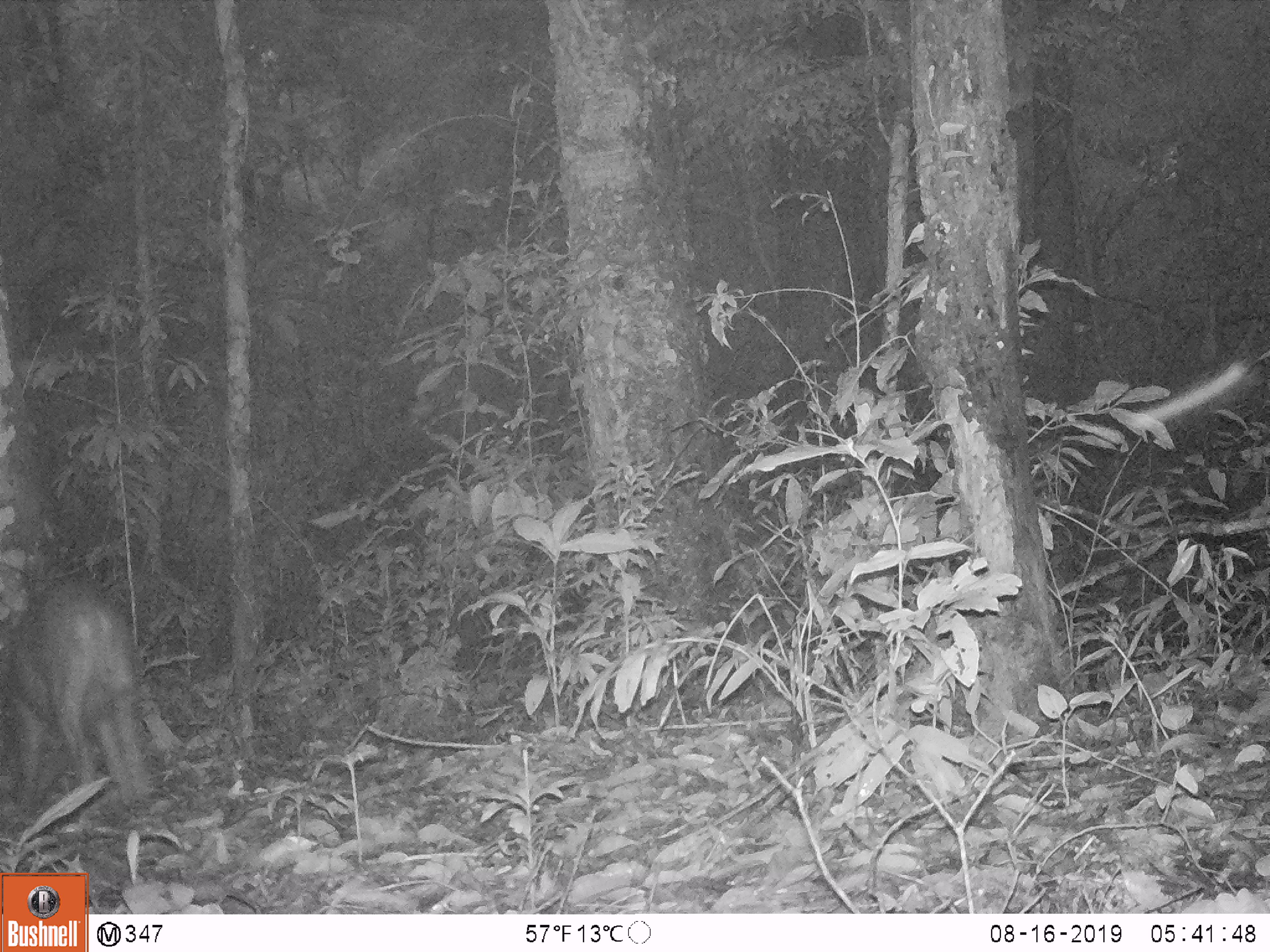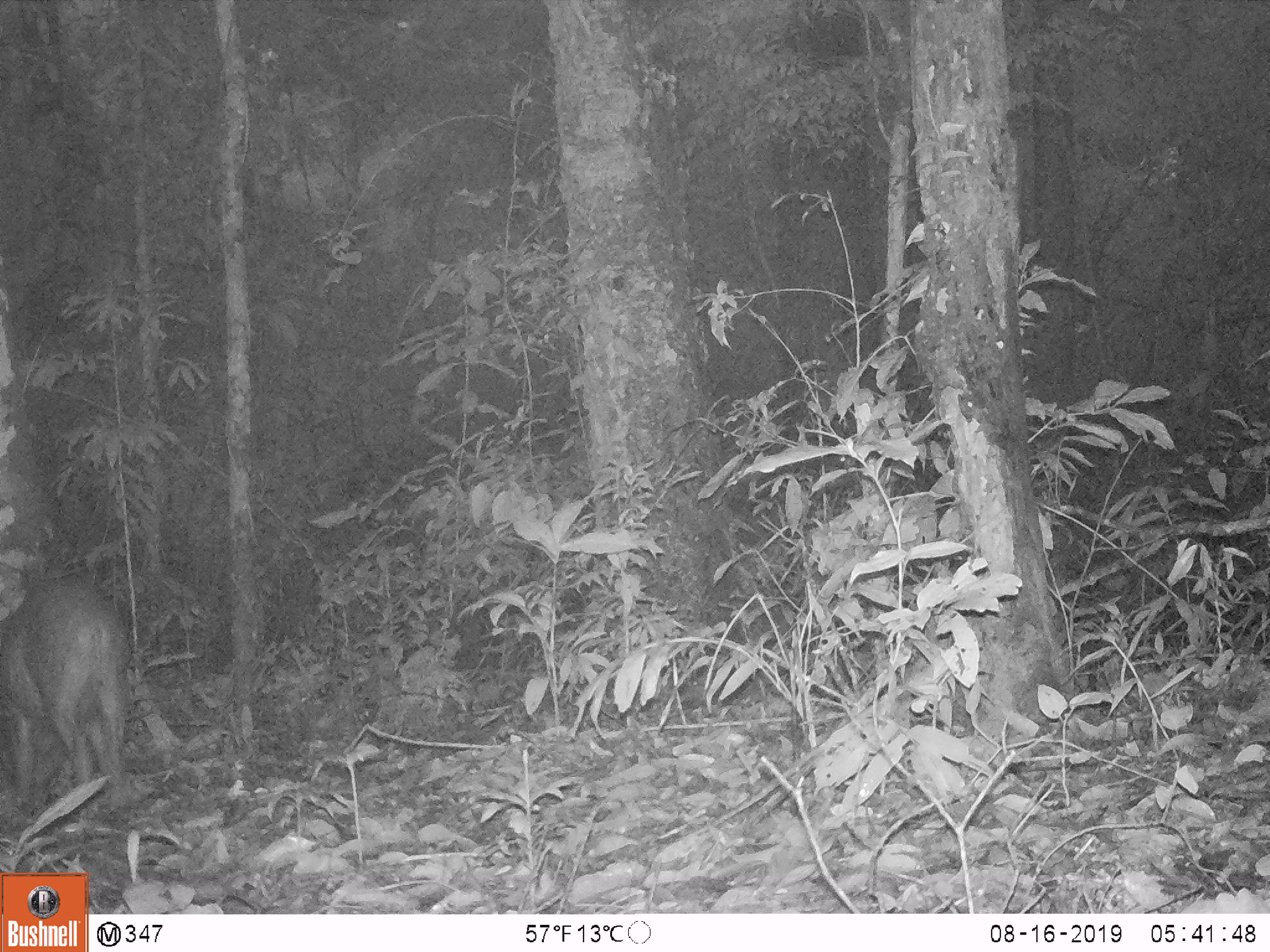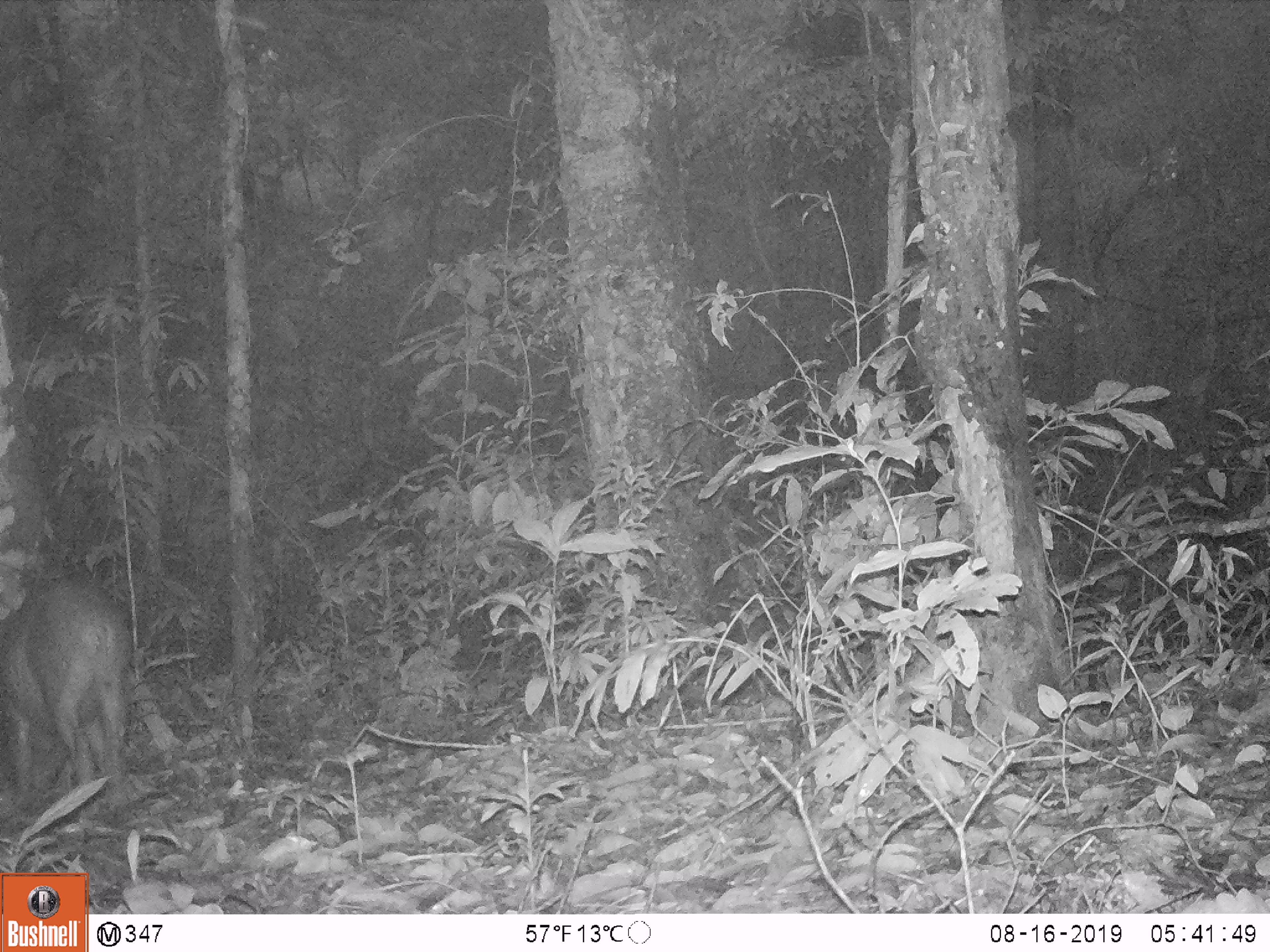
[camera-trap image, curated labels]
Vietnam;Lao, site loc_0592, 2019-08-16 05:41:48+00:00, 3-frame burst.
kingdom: Animalia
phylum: Chordata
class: Mammalia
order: Artiodactyla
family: Suidae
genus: Sus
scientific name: Sus scrofa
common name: eurasian wild pig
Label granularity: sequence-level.